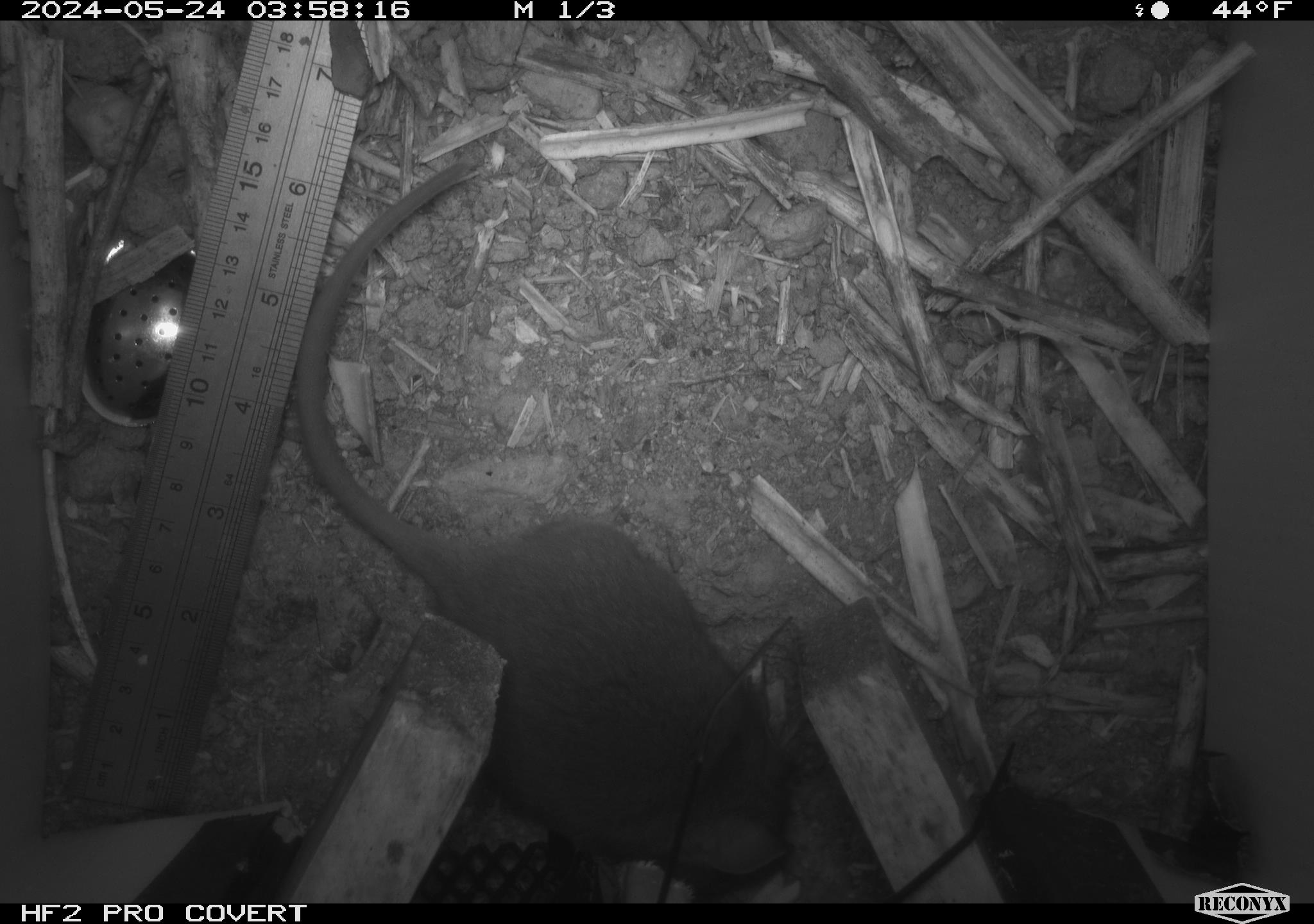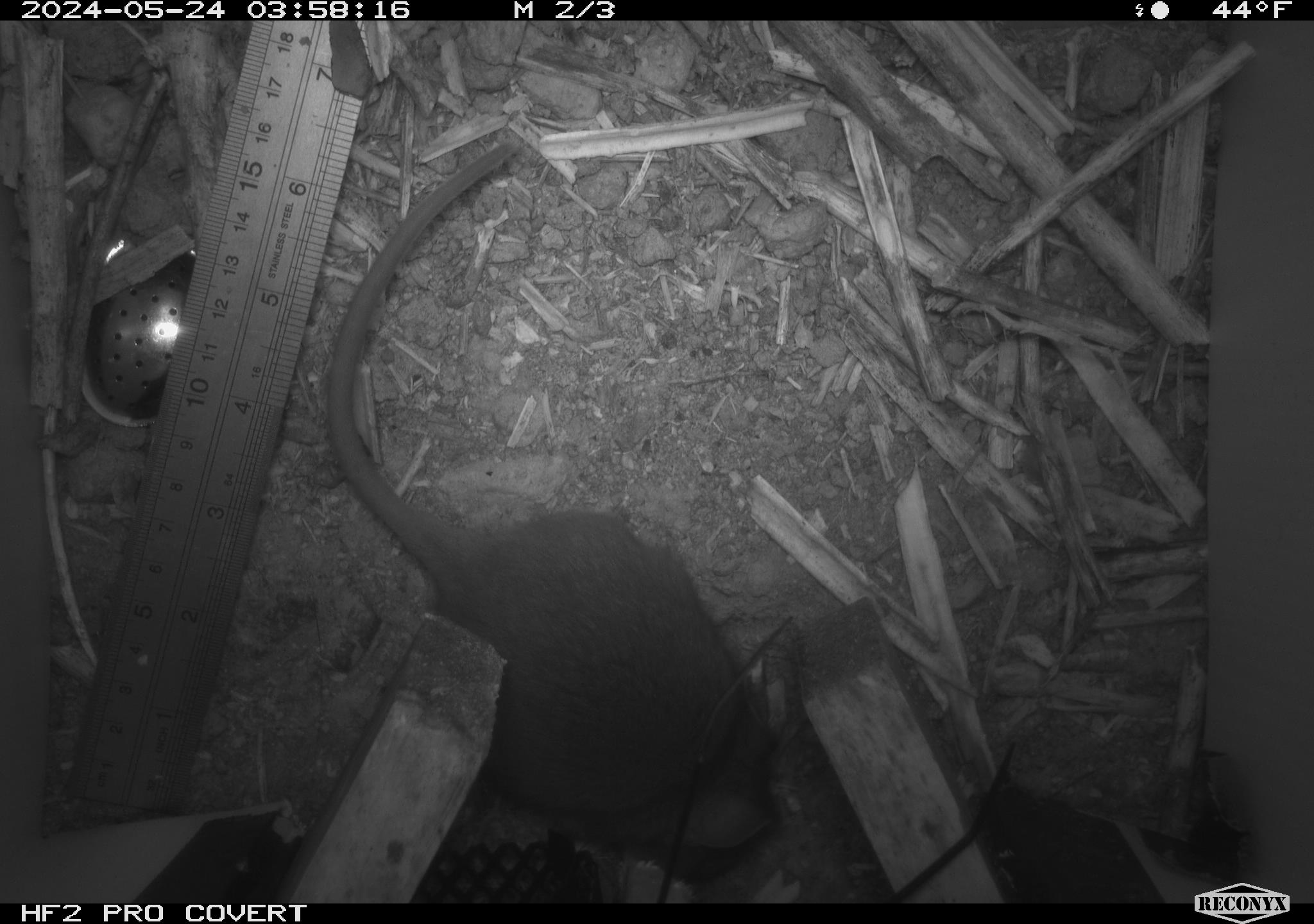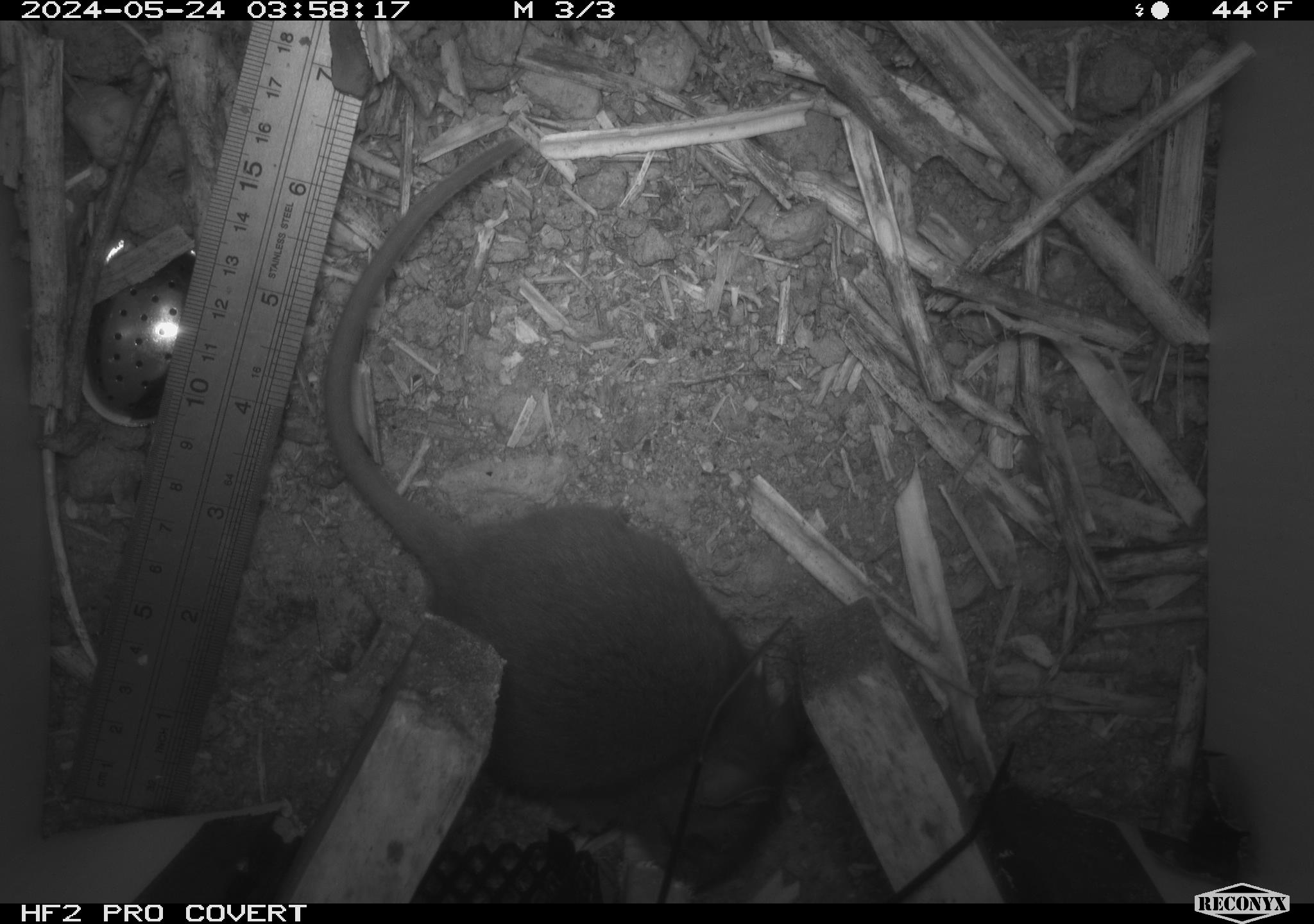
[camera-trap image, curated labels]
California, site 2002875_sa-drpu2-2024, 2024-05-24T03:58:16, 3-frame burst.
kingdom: Animalia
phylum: Chordata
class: Mammalia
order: Rodentia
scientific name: Rodentia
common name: rodent